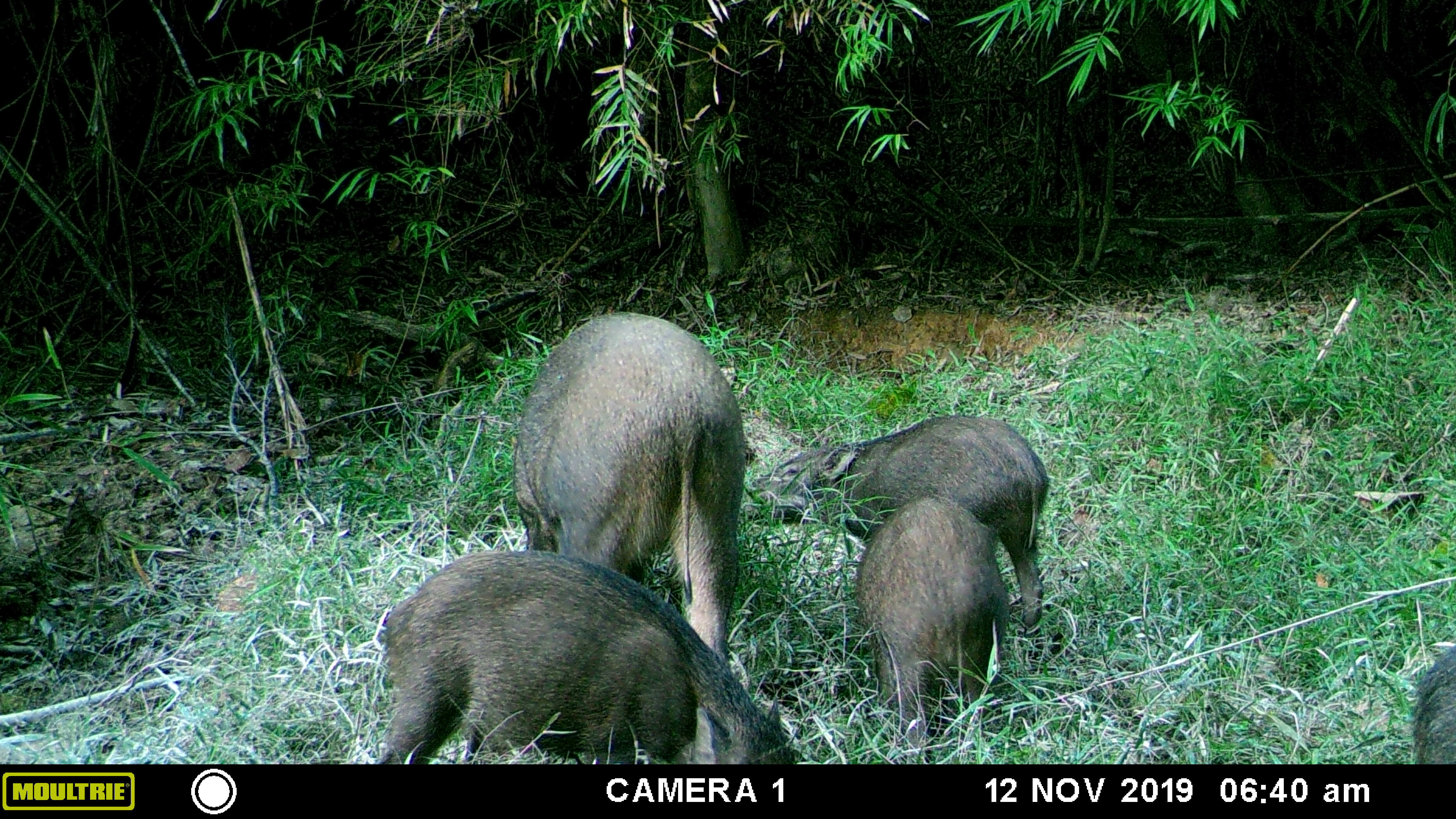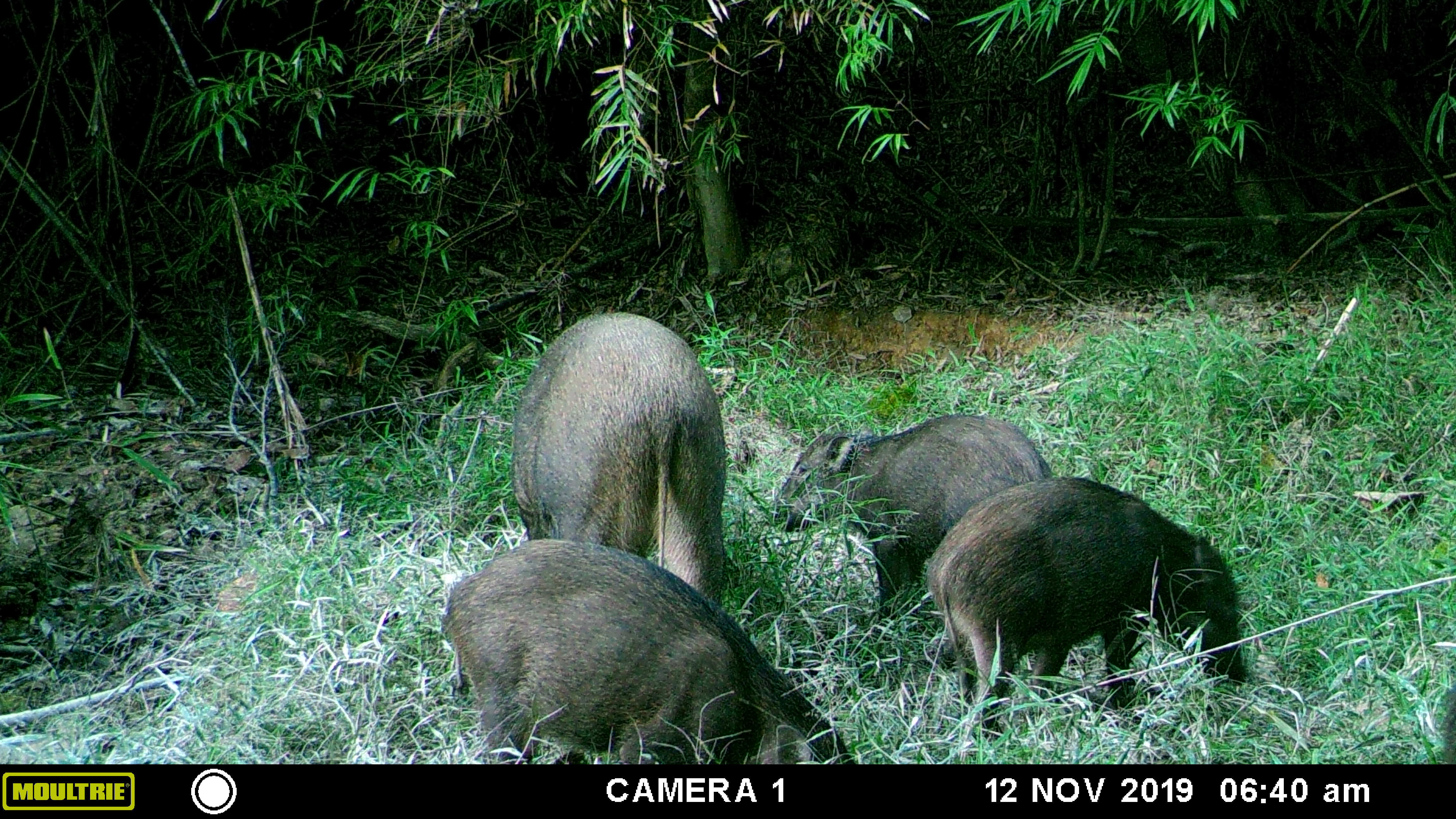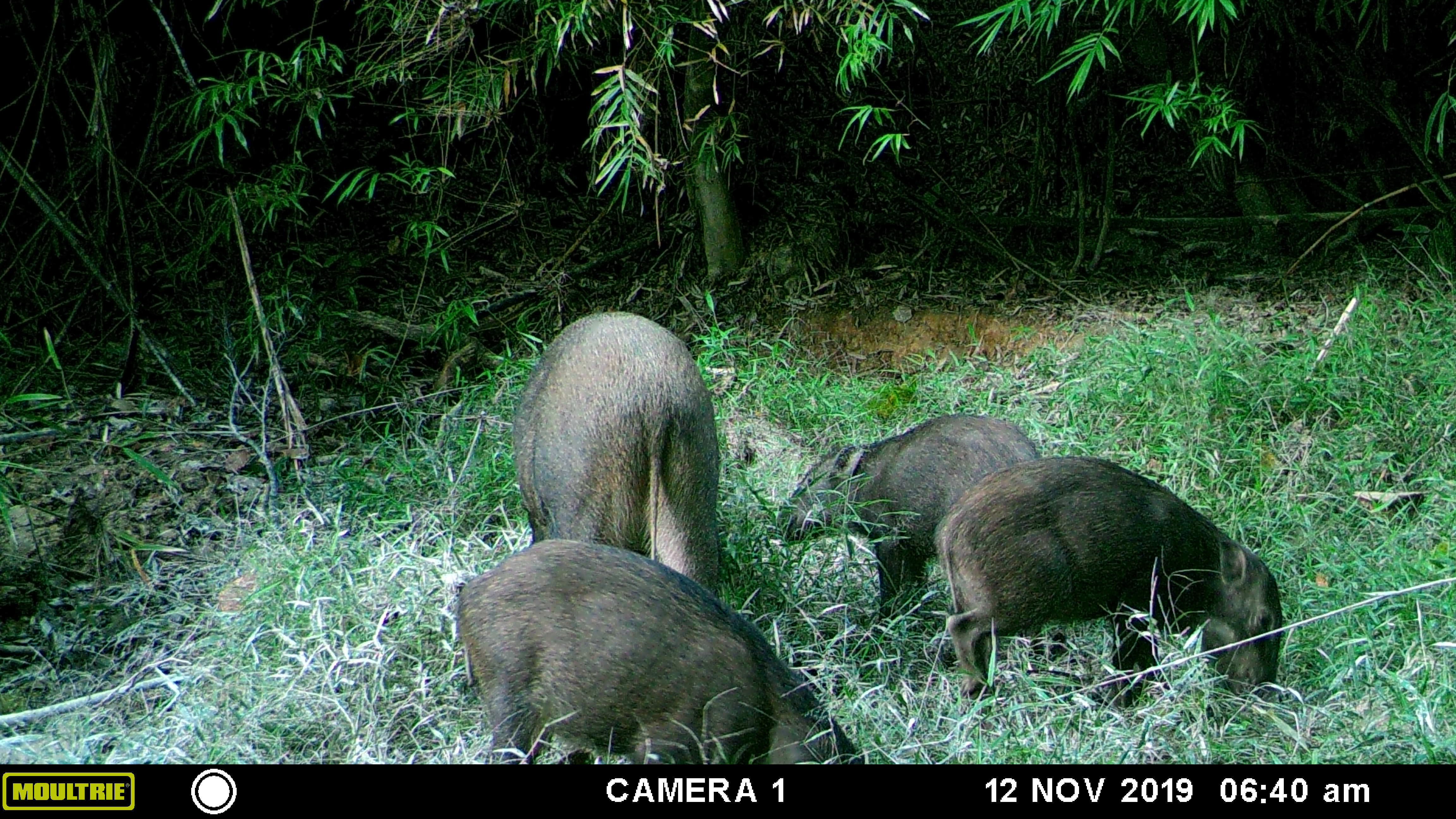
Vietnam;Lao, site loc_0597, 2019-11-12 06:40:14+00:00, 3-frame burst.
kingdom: Animalia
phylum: Chordata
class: Mammalia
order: Artiodactyla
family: Suidae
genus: Sus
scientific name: Sus scrofa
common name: eurasian wild pig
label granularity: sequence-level